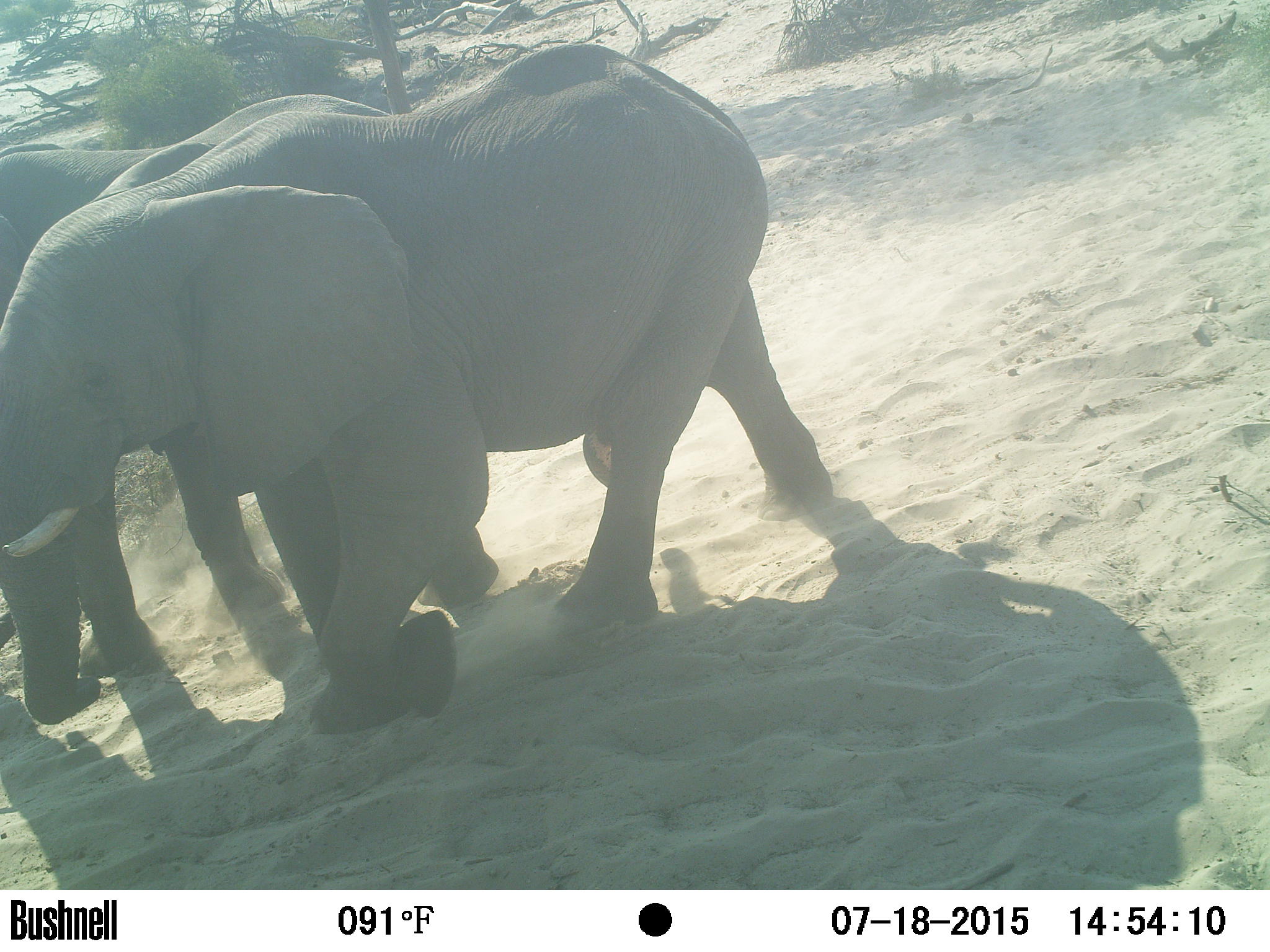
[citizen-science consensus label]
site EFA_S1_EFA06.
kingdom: Animalia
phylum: Chordata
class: Mammalia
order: Proboscidea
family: Elephantidae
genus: Loxodonta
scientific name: Loxodonta africana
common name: african bush elephant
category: elephant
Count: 2.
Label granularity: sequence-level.